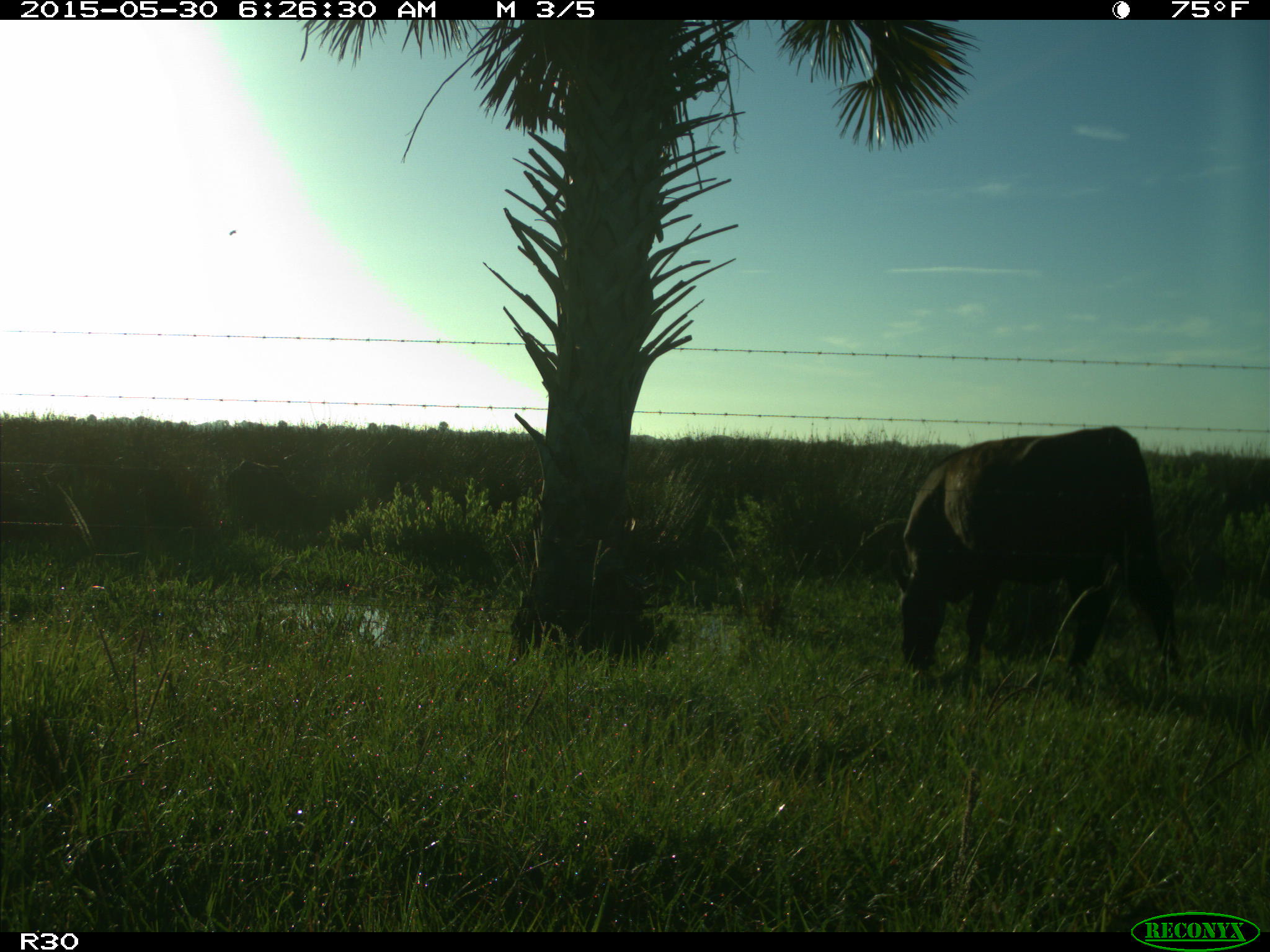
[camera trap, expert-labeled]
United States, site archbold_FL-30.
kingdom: Animalia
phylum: Chordata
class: Mammalia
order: Artiodactyla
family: Bovidae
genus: Bos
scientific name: Bos taurus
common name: domestic cow